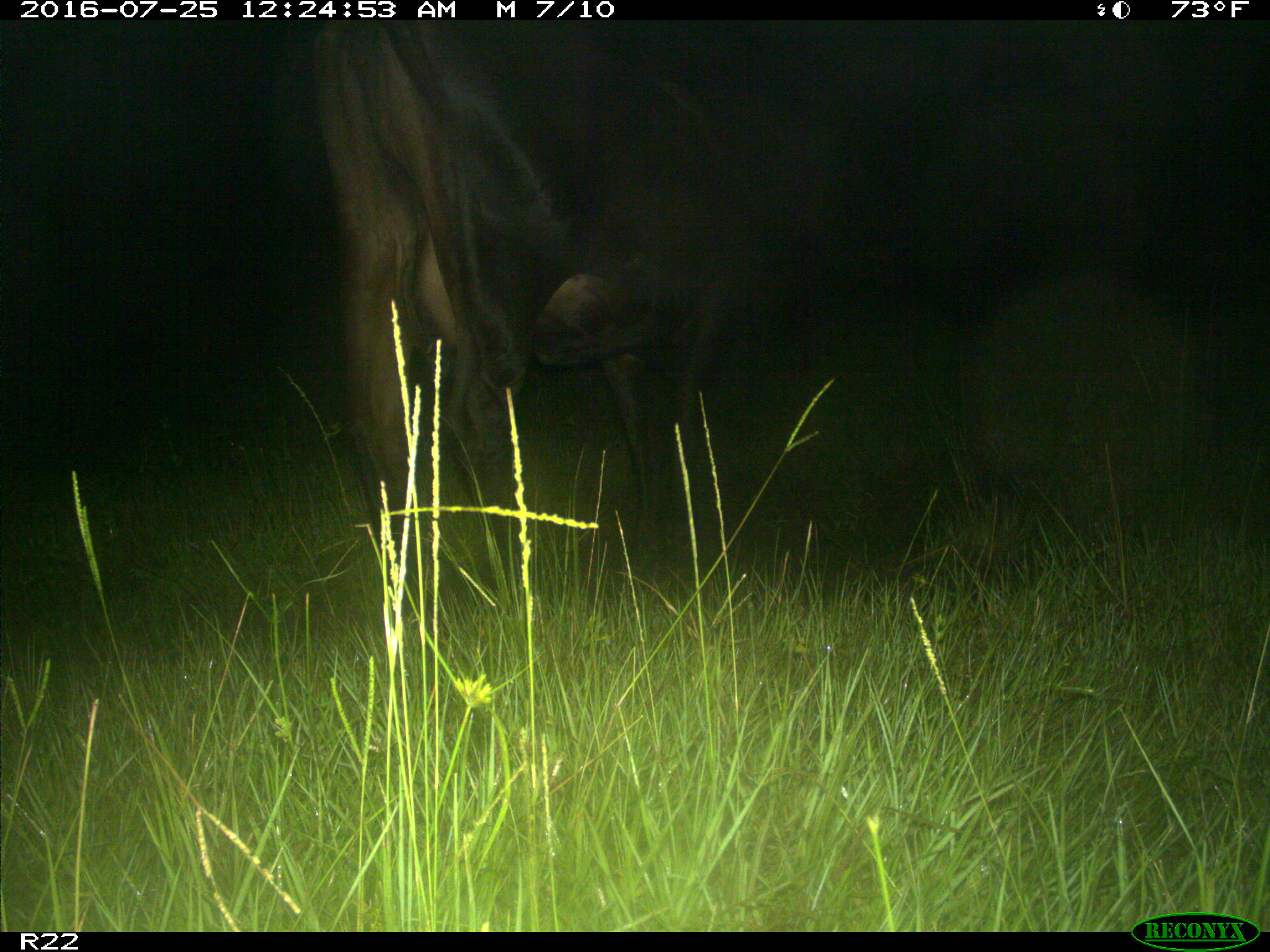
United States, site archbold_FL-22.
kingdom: Animalia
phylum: Chordata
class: Mammalia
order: Artiodactyla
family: Bovidae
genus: Bos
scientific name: Bos taurus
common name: domestic cow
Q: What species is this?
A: Bos taurus (domestic cow).